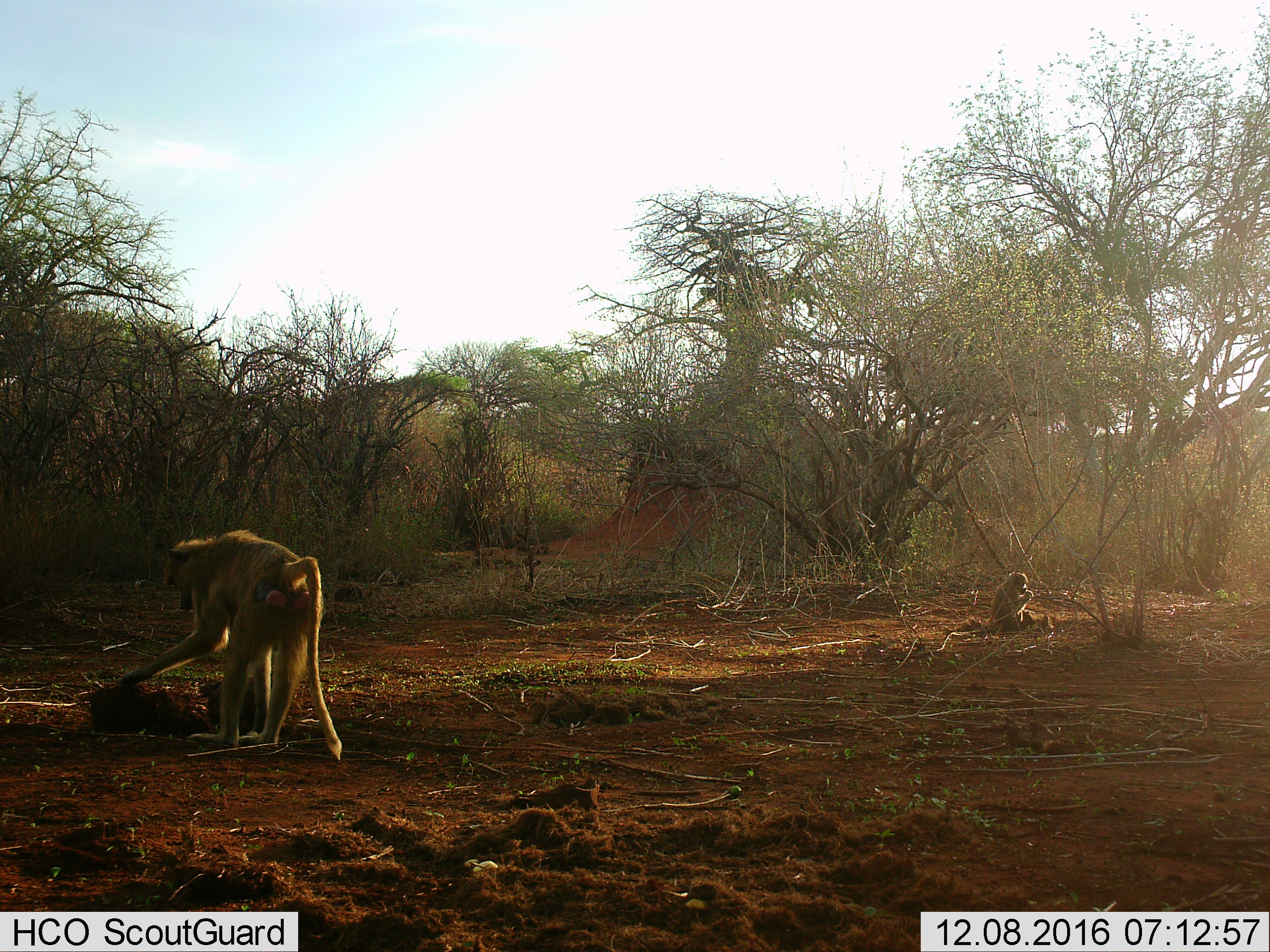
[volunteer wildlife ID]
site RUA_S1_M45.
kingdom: Animalia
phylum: Chordata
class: Mammalia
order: Primates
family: Cercopithecidae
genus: Papio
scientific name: Papio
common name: baboon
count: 2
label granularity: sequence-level